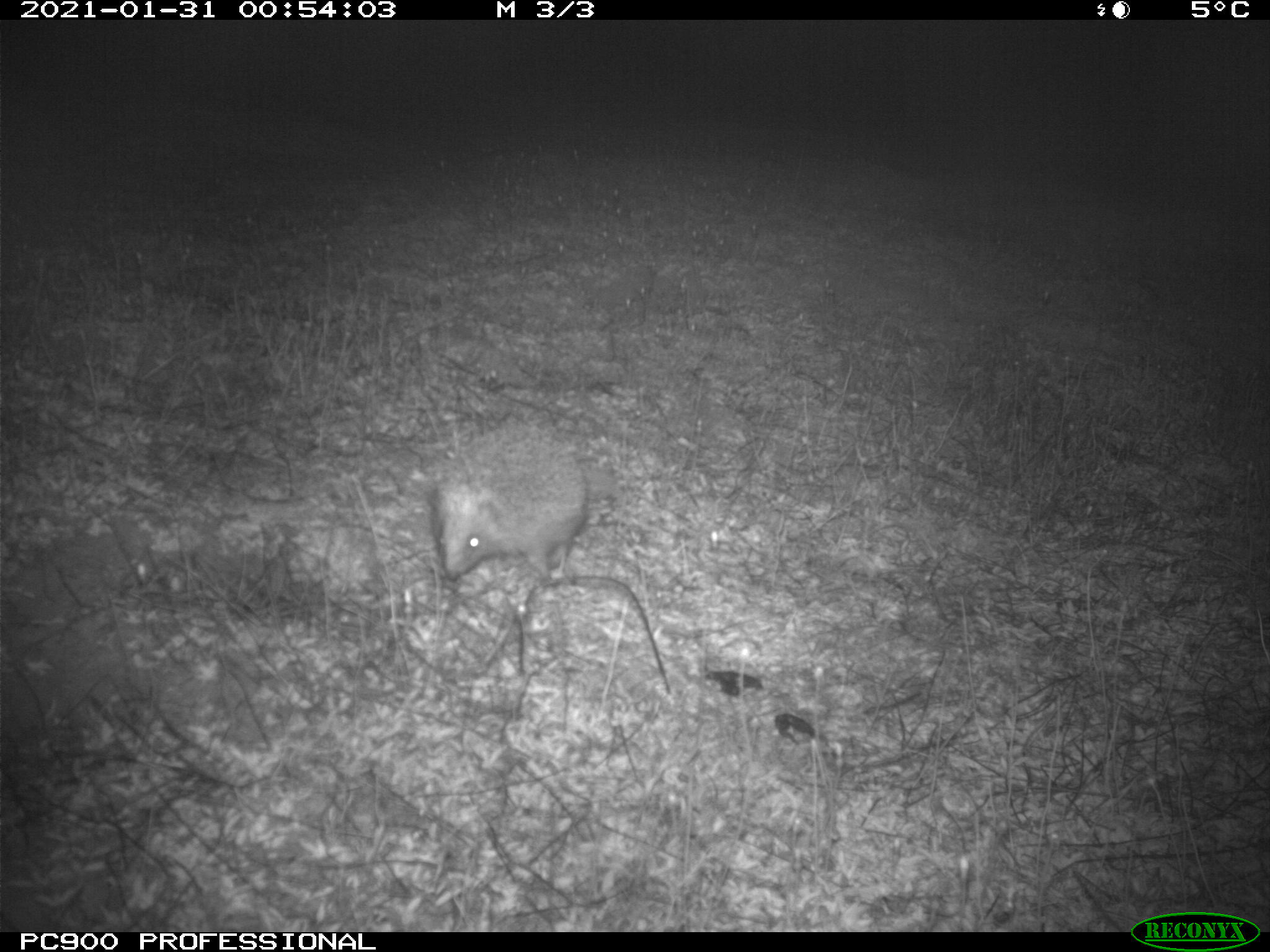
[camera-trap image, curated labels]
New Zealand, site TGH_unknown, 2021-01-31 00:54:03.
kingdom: Animalia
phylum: Chordata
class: Mammalia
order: Eulipotyphla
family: Erinaceidae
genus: Erinaceus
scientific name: Erinaceus europaeus europaeus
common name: european hedgehog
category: hedgehog